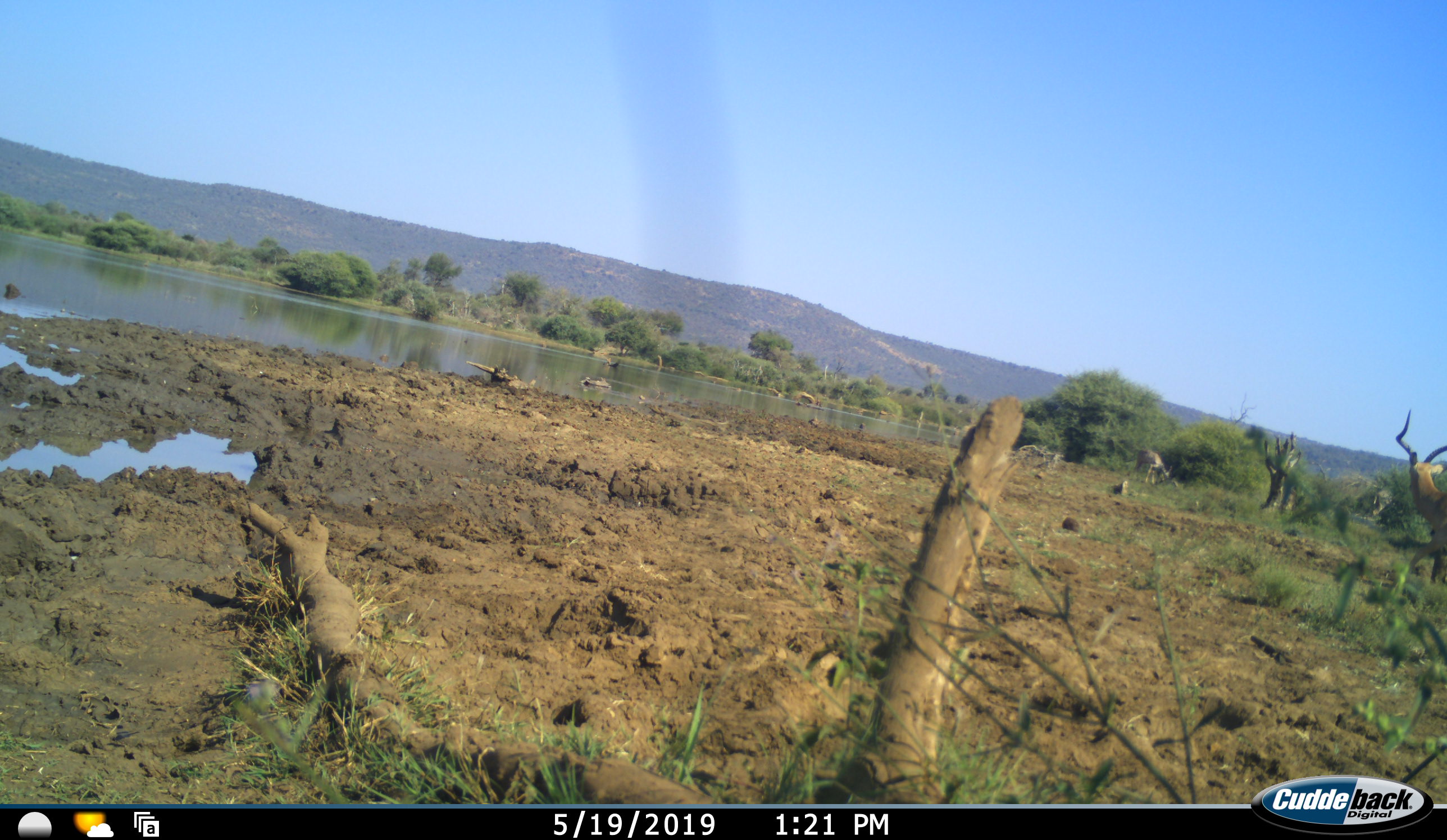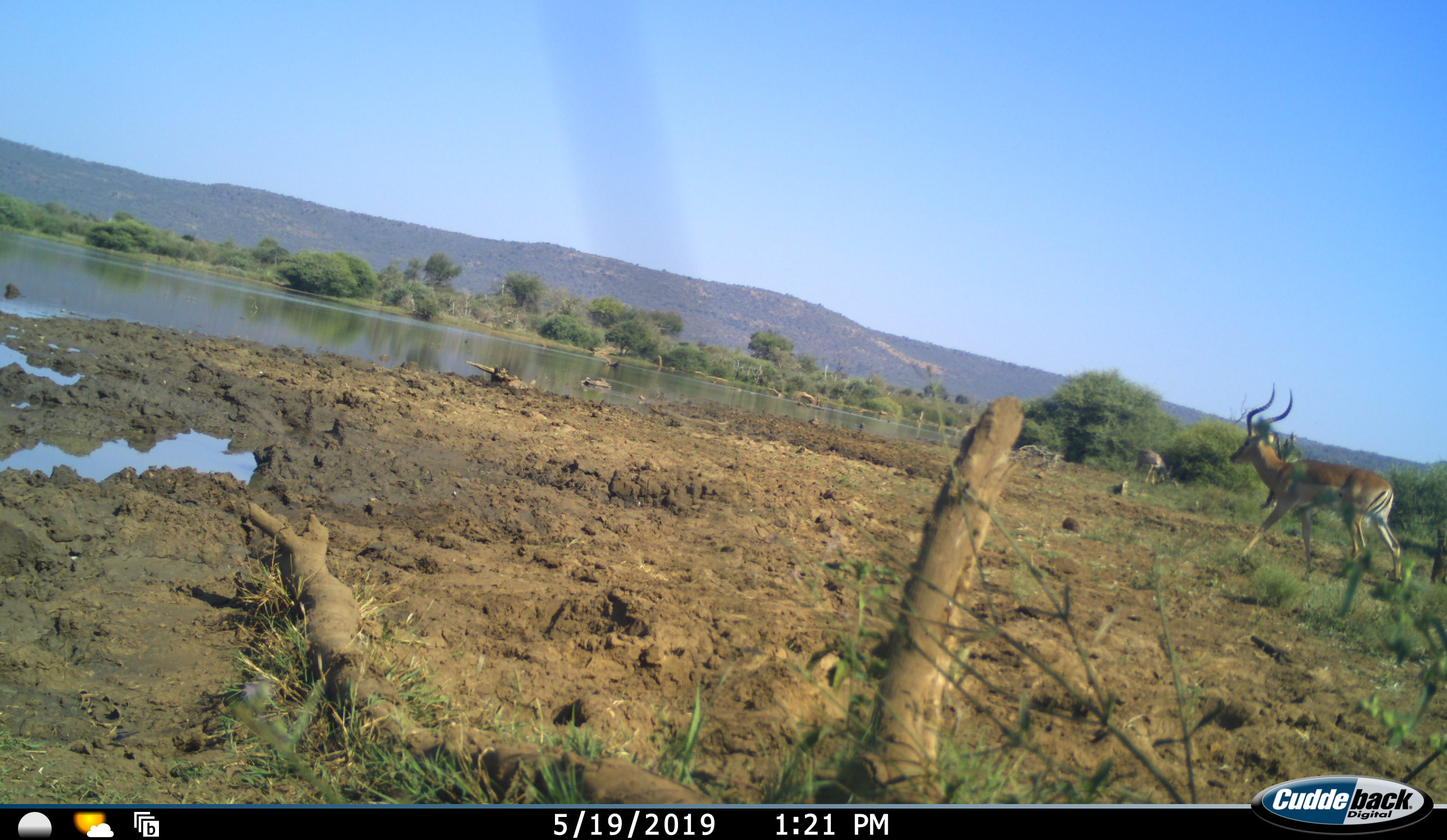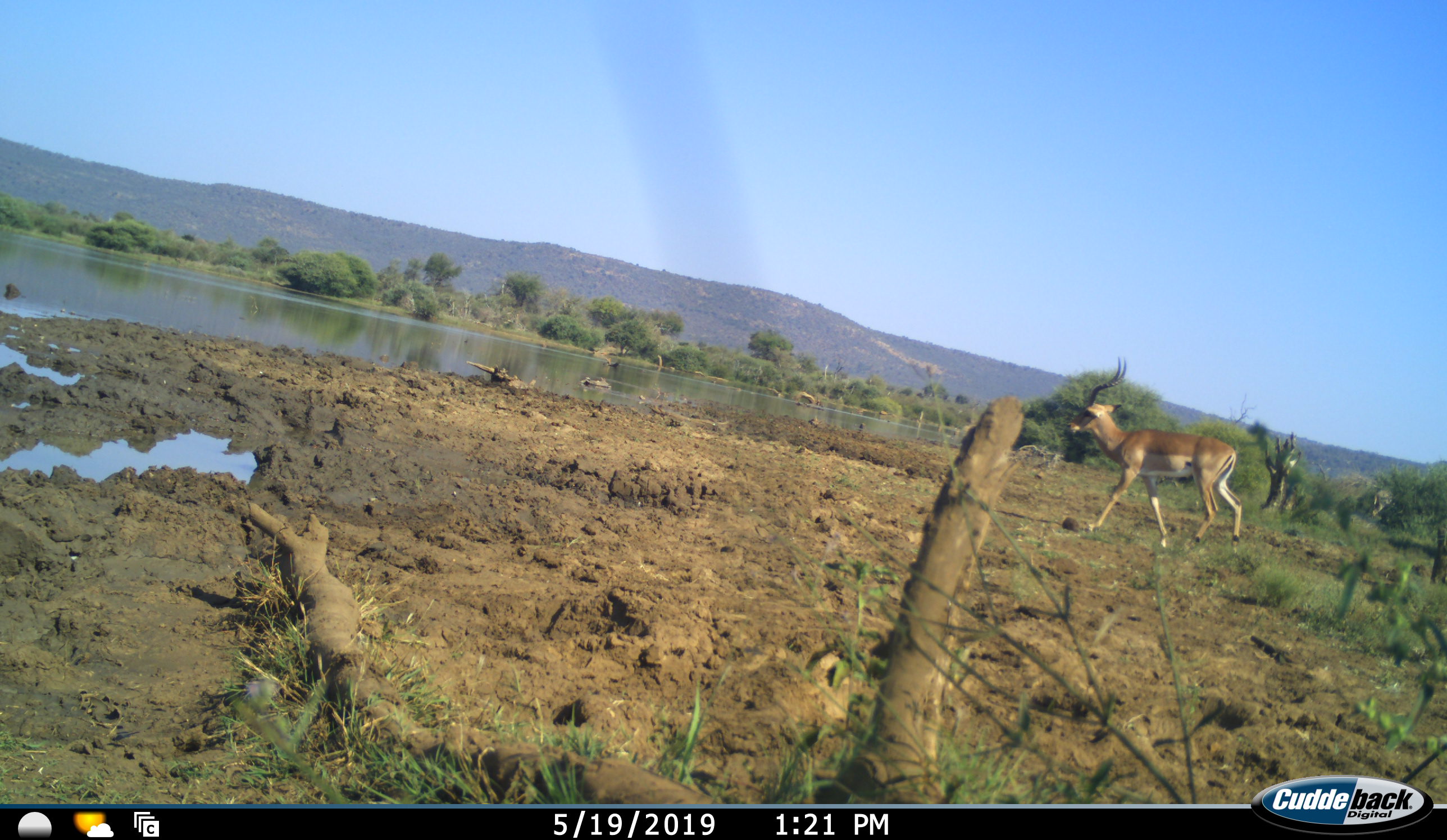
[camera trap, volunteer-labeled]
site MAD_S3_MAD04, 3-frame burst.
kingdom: Animalia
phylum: Chordata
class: Mammalia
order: Artiodactyla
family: Bovidae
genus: Aepyceros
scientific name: Aepyceros melampus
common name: impala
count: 2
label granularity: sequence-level